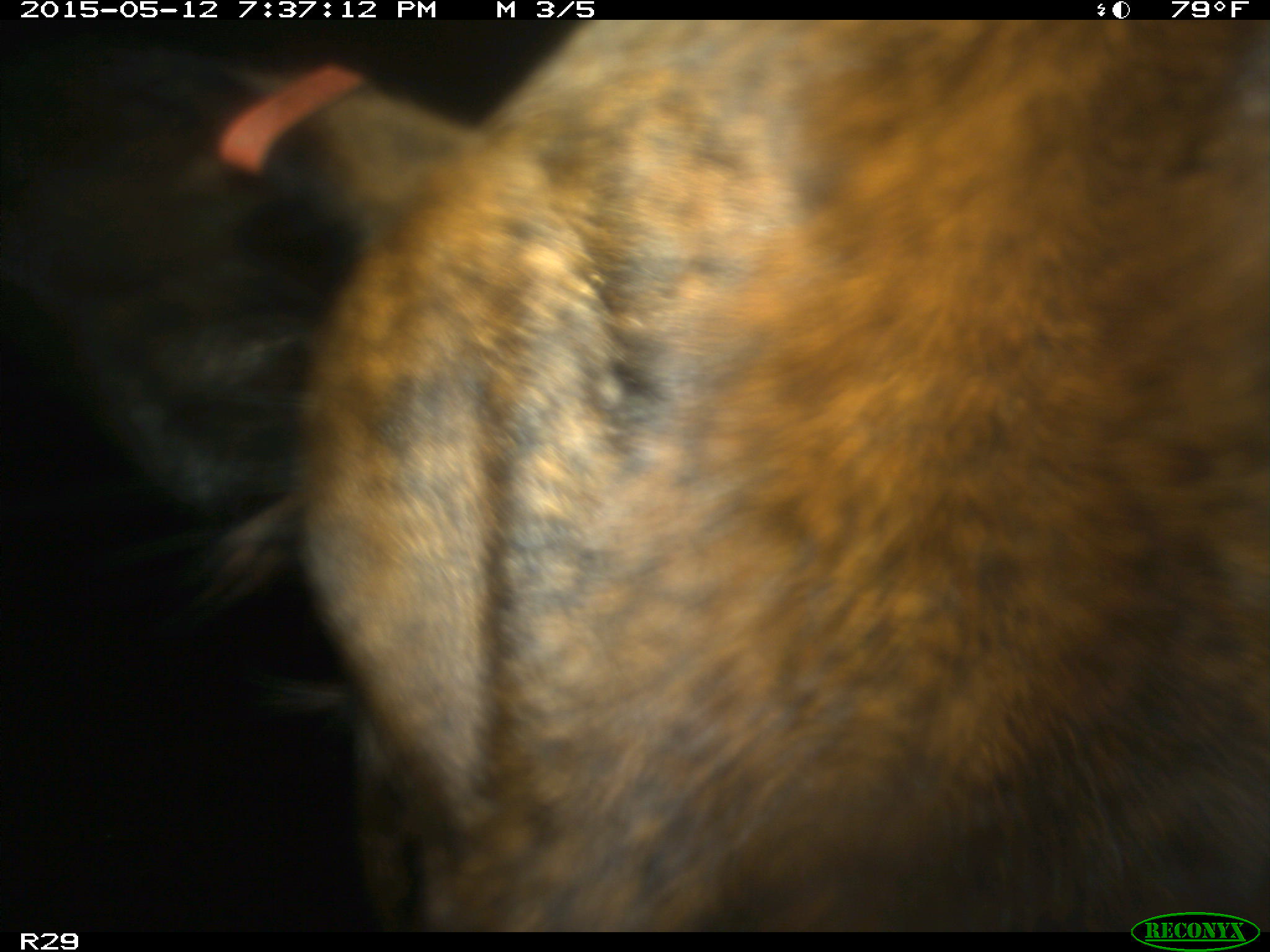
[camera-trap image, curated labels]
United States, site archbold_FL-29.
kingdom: Animalia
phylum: Chordata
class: Mammalia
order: Artiodactyla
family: Bovidae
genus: Bos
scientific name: Bos taurus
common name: domestic cow